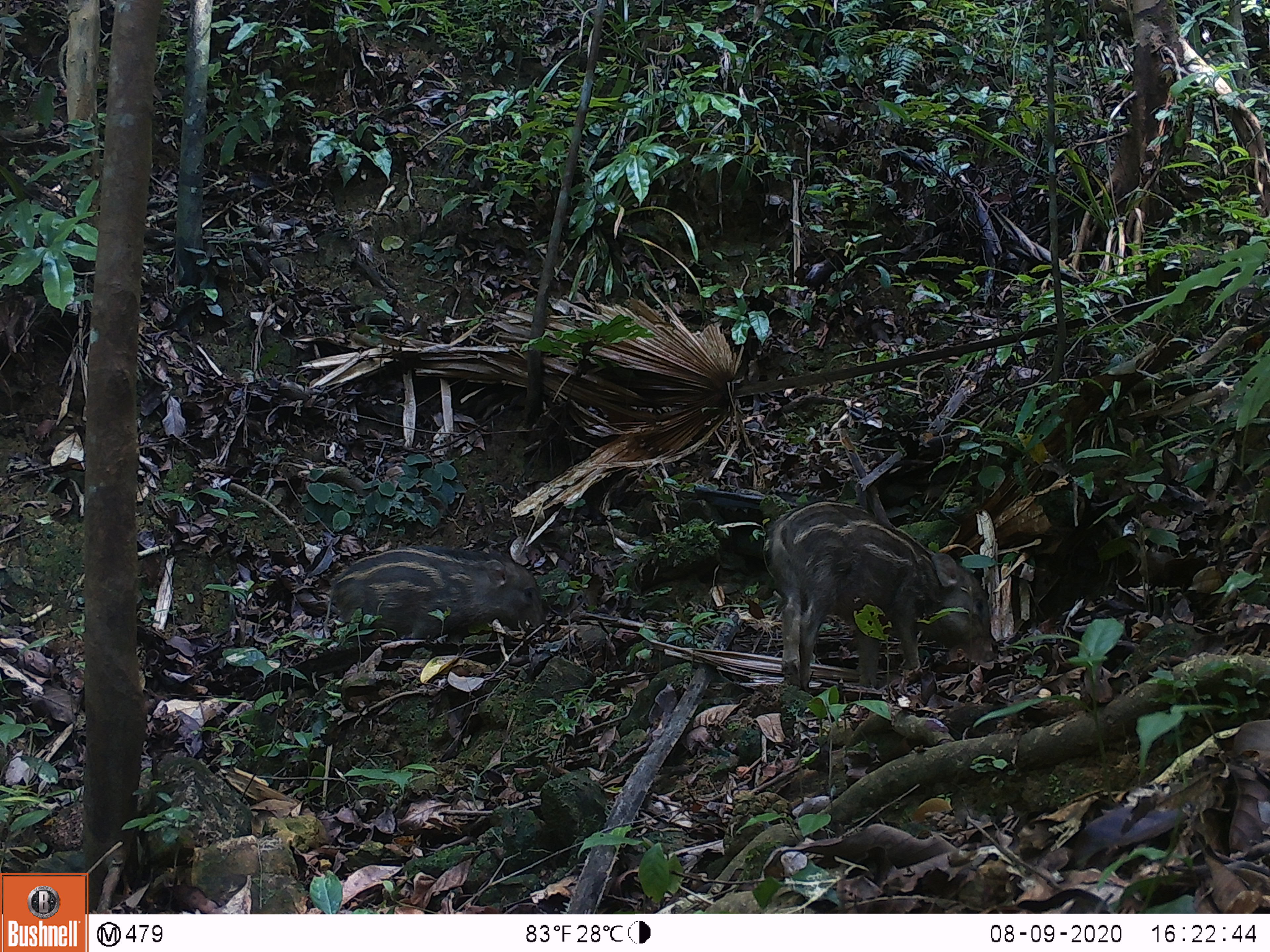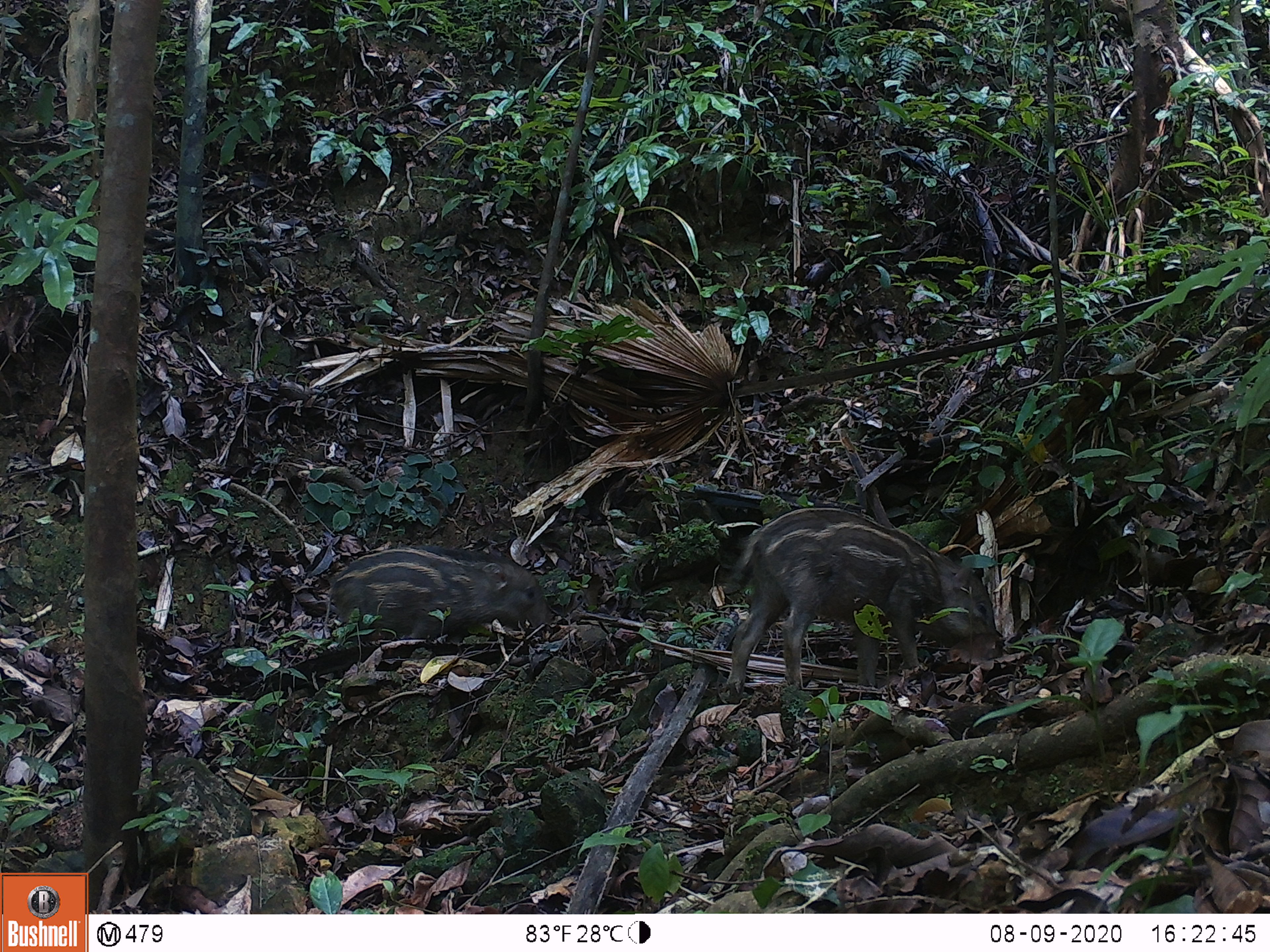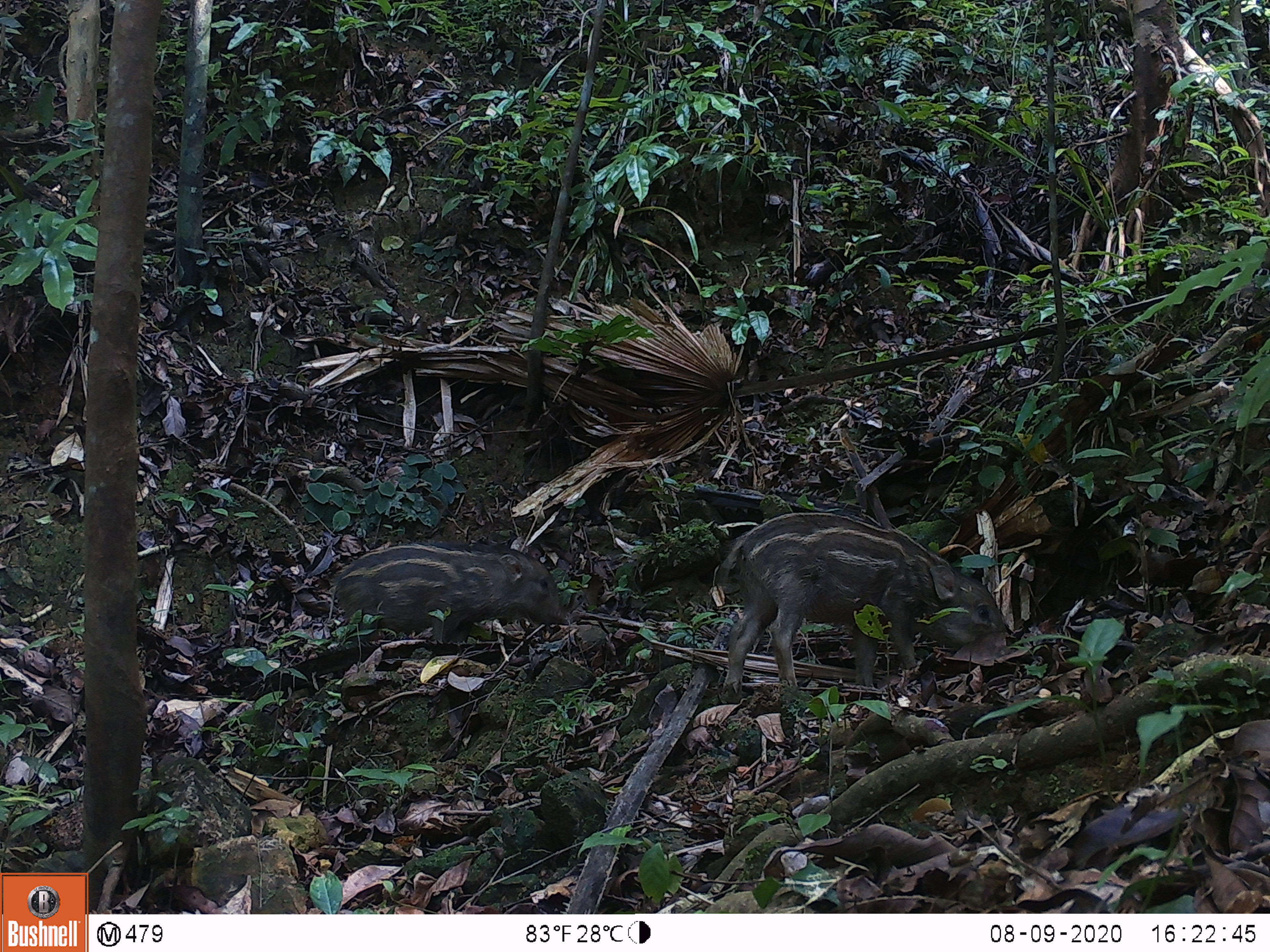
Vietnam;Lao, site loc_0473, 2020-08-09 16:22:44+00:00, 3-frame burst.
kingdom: Animalia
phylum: Chordata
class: Mammalia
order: Artiodactyla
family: Suidae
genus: Sus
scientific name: Sus scrofa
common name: eurasian wild pig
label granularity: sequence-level